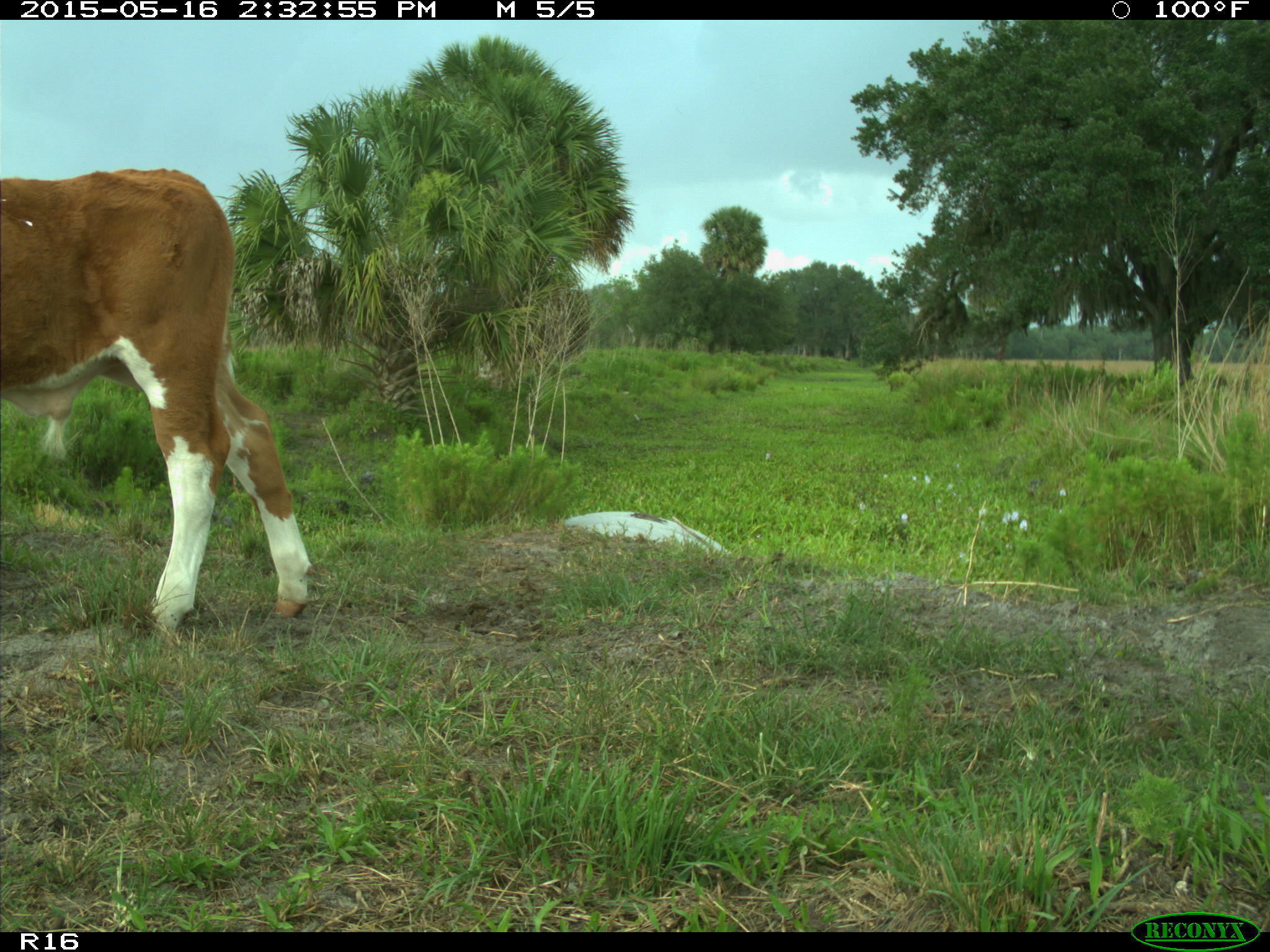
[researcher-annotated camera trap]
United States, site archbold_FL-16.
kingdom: Animalia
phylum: Chordata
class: Mammalia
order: Artiodactyla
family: Bovidae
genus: Bos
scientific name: Bos taurus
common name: domestic cow